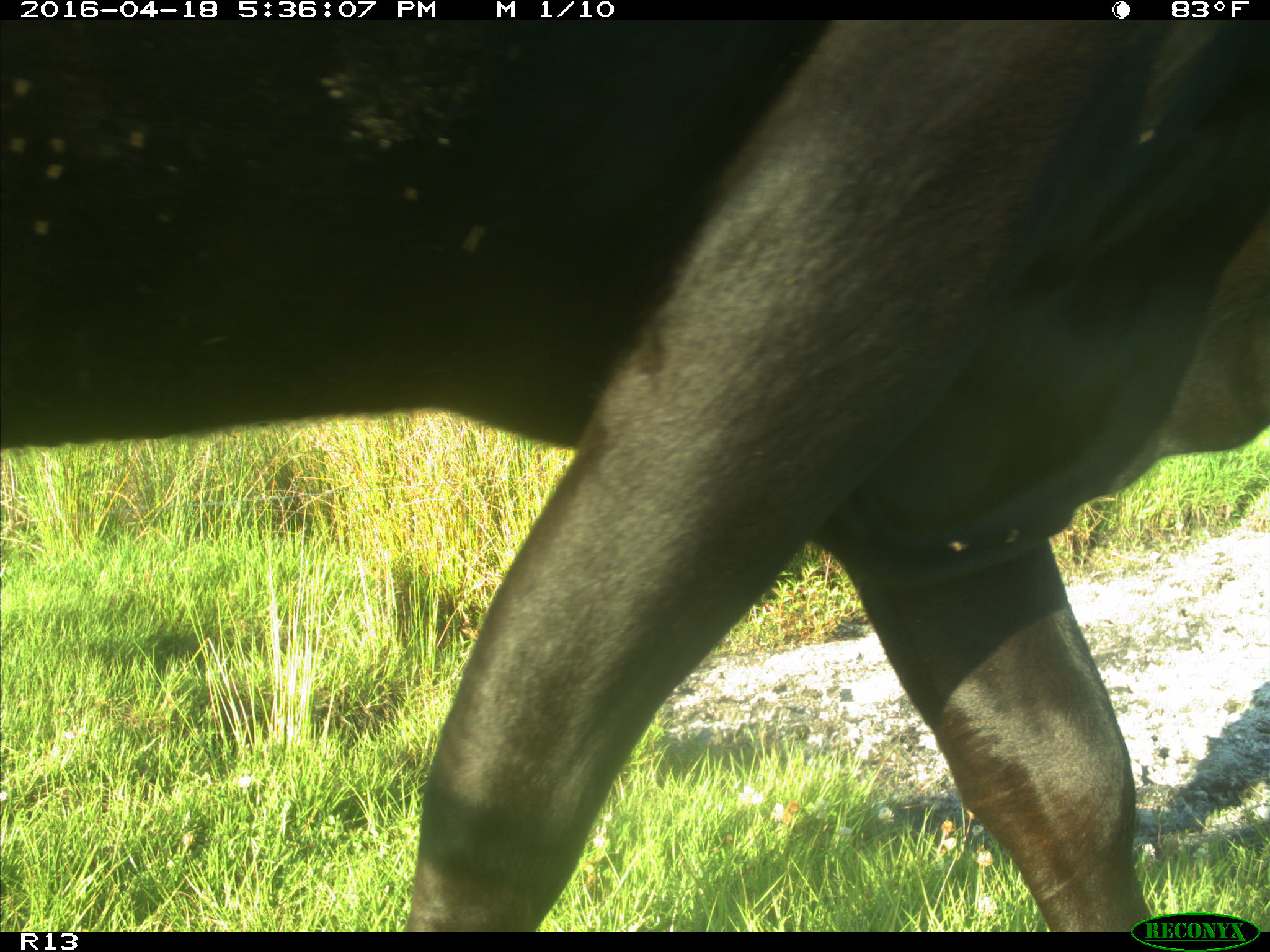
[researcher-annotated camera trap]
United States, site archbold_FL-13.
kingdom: Animalia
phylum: Chordata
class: Mammalia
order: Artiodactyla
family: Bovidae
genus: Bos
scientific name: Bos taurus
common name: domestic cow